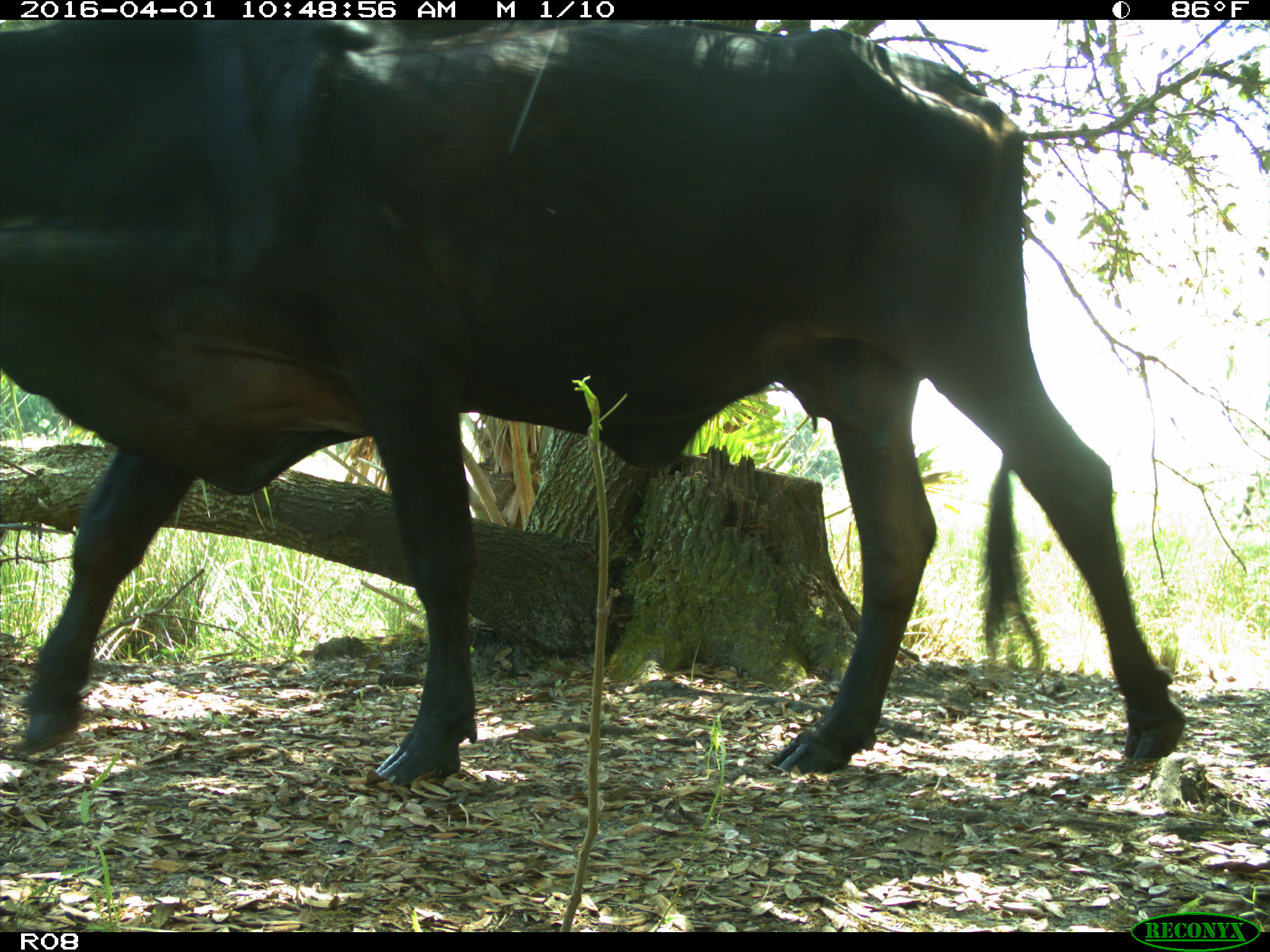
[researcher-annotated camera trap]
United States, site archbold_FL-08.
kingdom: Animalia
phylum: Chordata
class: Mammalia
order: Artiodactyla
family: Bovidae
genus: Bos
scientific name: Bos taurus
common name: domestic cow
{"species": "Bos taurus (domestic cow)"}